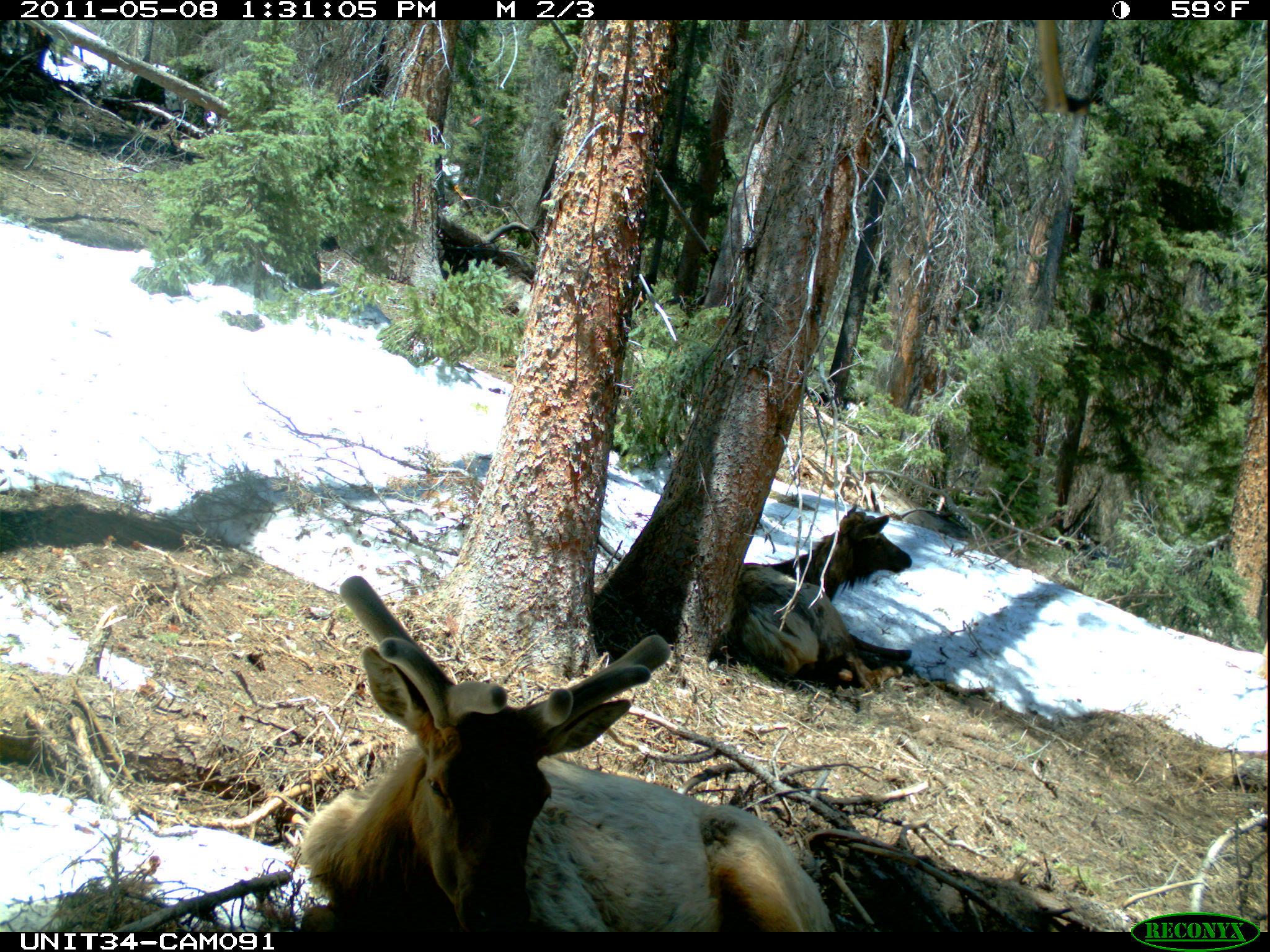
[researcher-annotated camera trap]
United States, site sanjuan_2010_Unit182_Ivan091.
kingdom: Animalia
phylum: Chordata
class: Mammalia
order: Artiodactyla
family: Cervidae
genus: Cervus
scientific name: Cervus elaphus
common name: red deer